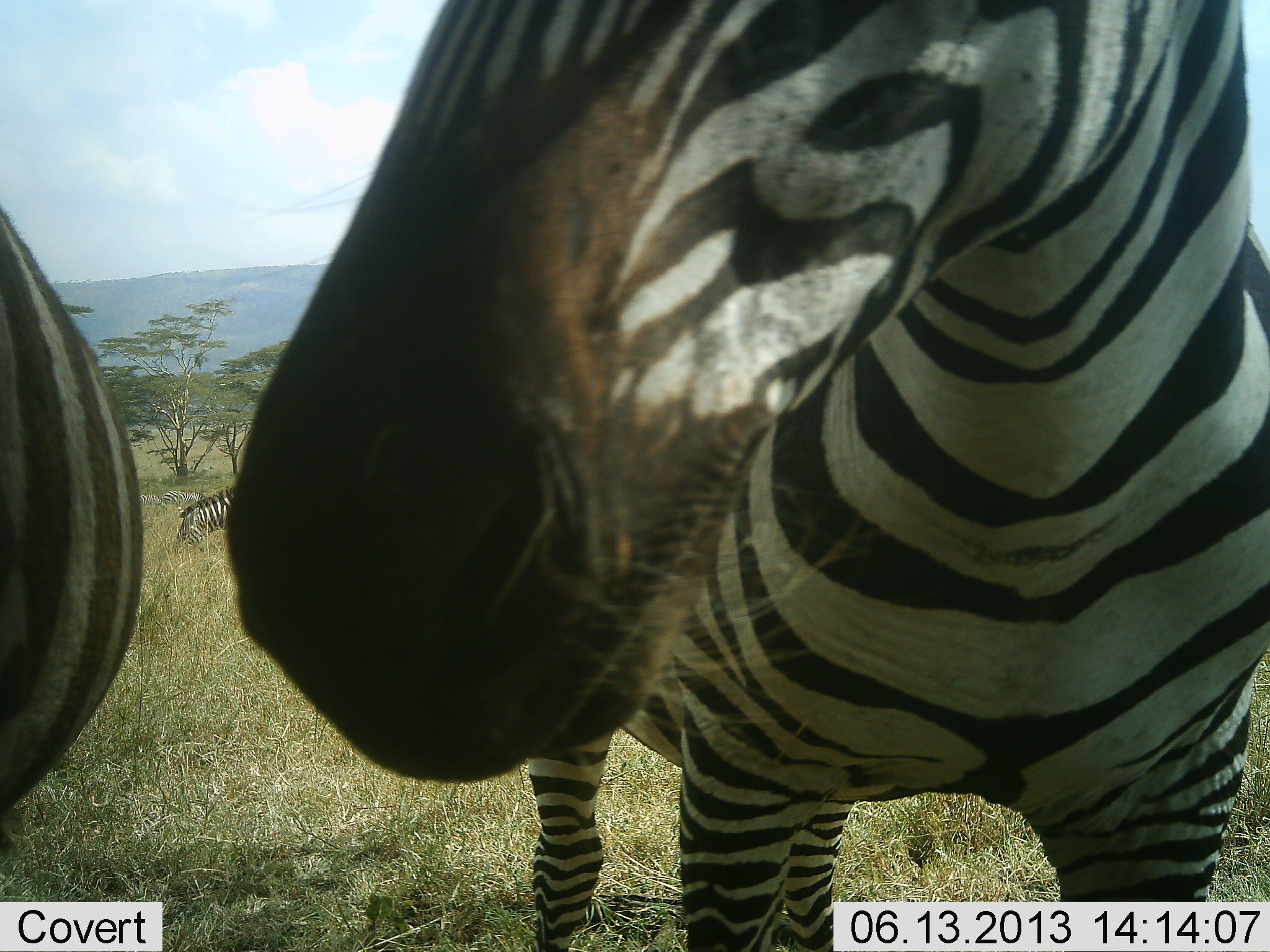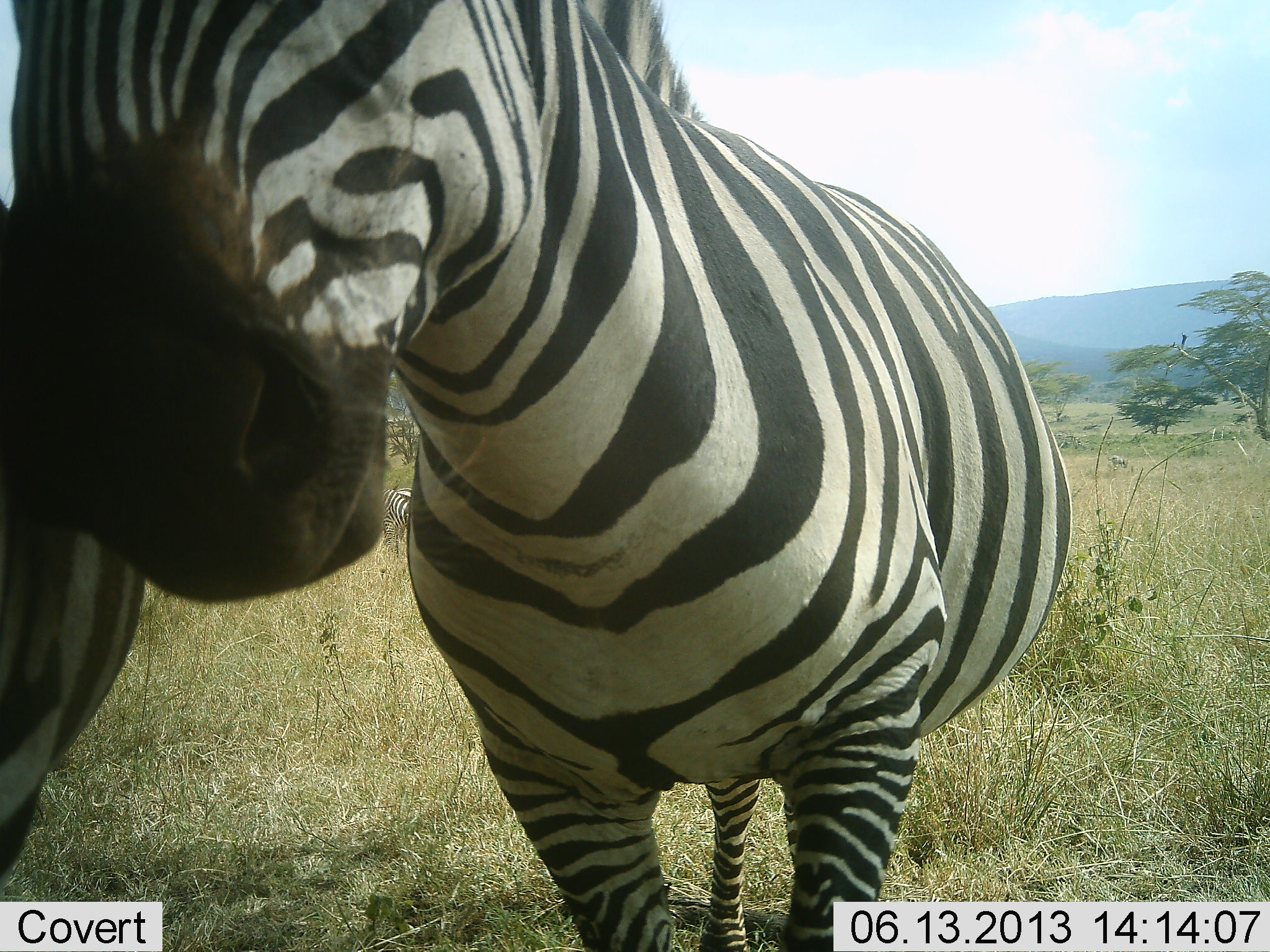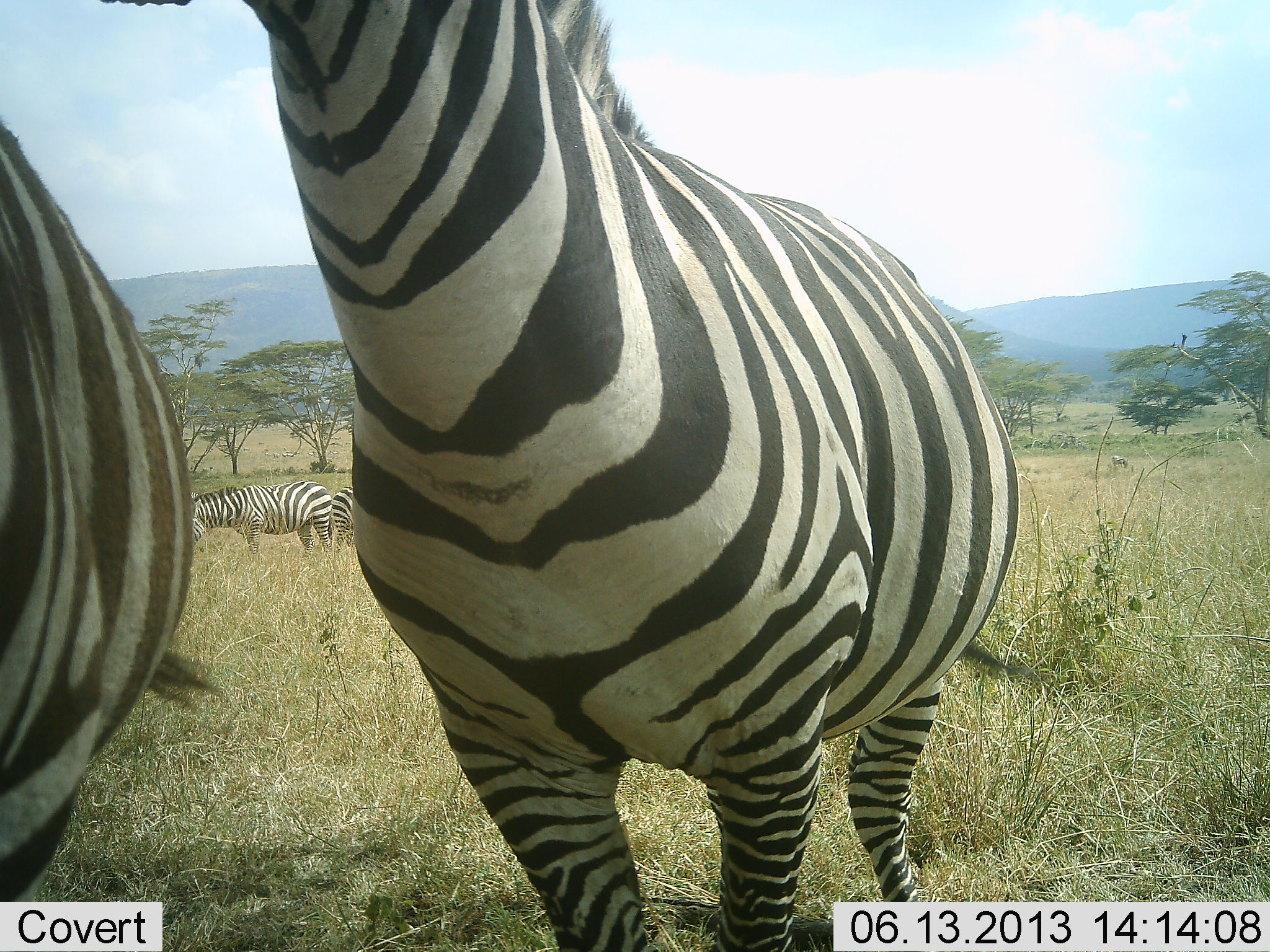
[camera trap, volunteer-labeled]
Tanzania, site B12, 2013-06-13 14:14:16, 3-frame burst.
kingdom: Animalia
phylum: Chordata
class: Mammalia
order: Perissodactyla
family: Equidae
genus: Equus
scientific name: Equus quagga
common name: plains zebra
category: zebra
Zebra (plains zebra) (Equus quagga), count 4. Behavior (volunteer vote fractions): standing 70%, resting 0%, moving 10%, interacting 40%. Young present (vote fraction): 0%. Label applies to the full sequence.